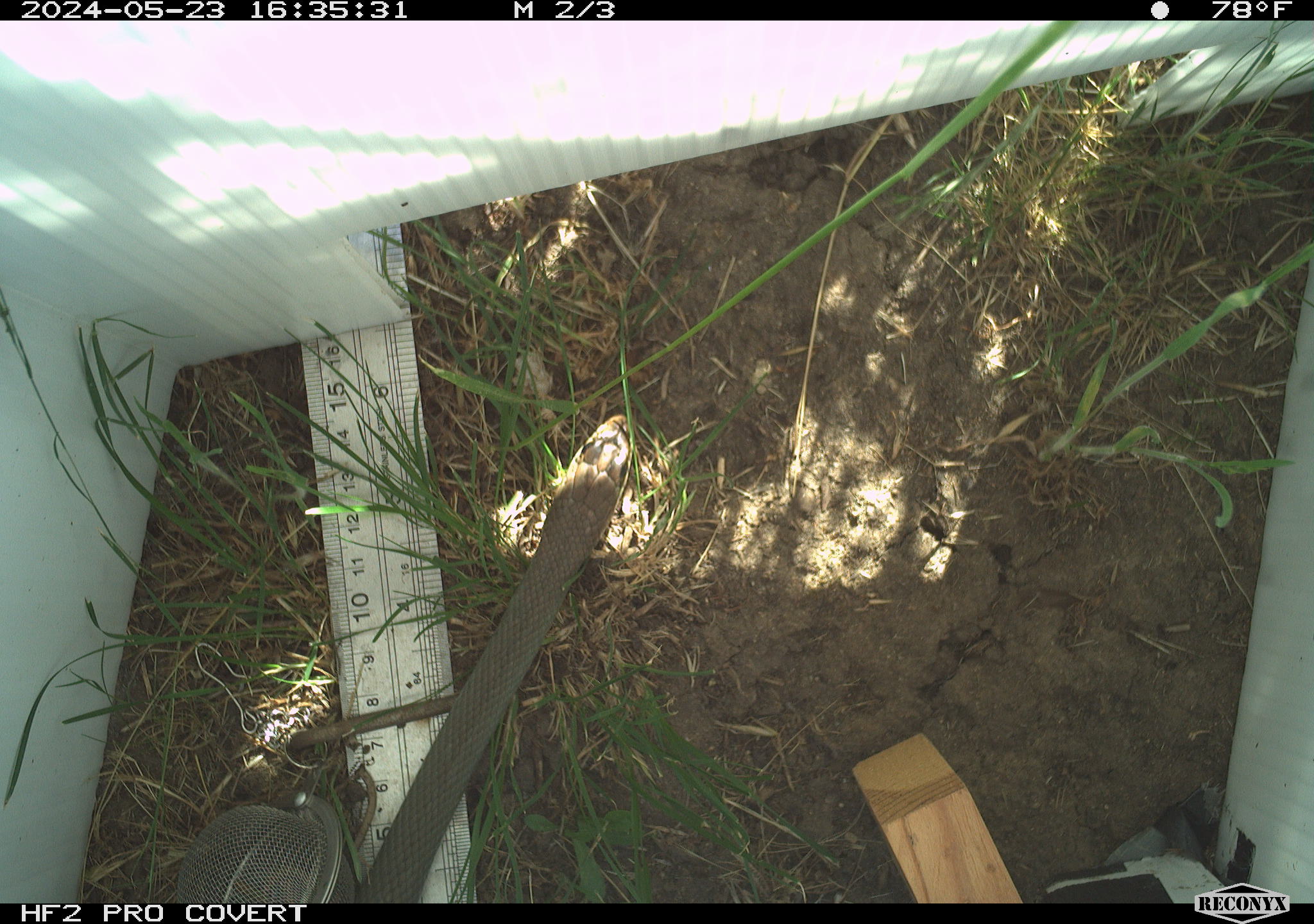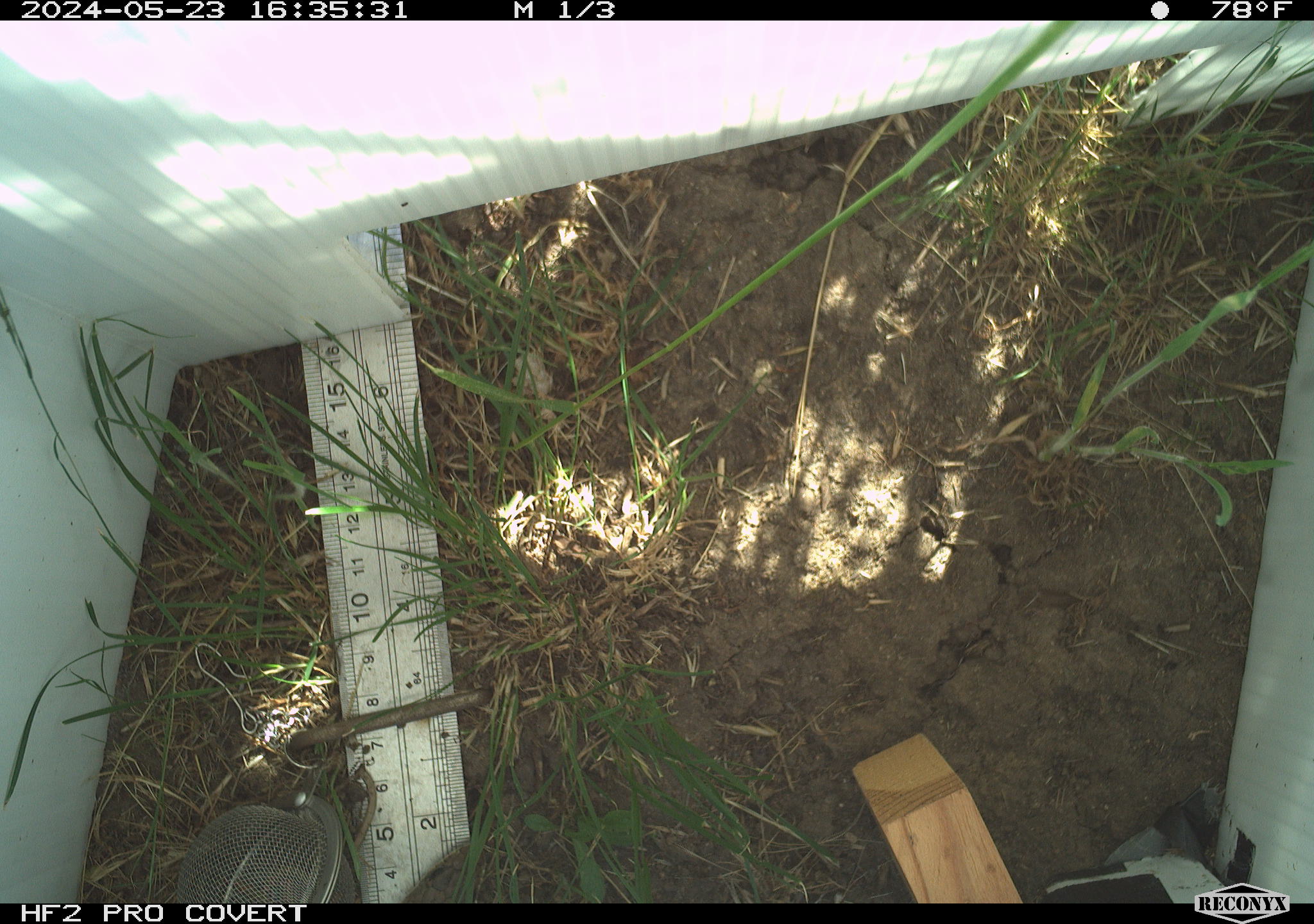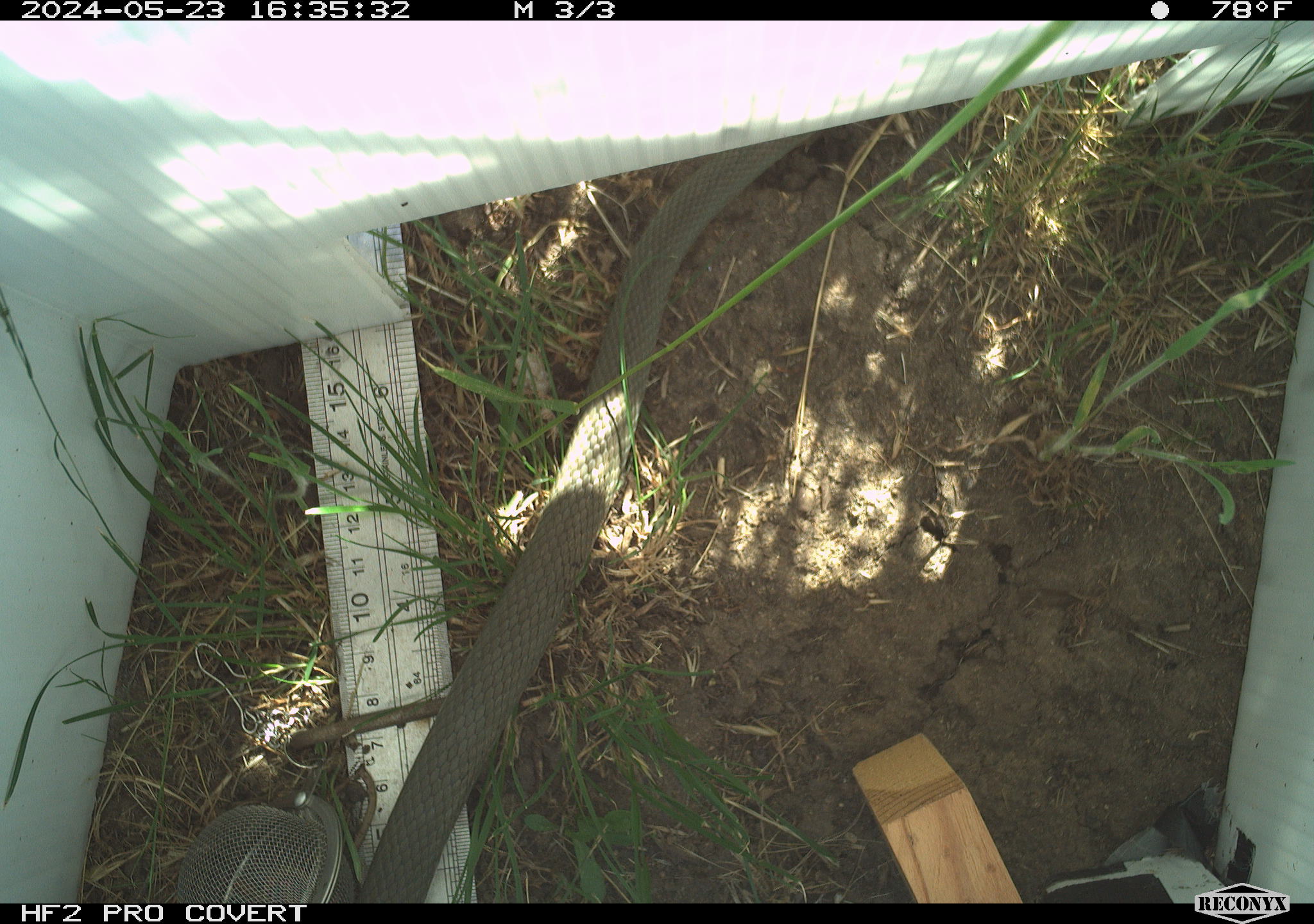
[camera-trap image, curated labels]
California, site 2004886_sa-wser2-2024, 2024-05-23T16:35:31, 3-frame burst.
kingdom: Animalia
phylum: Chordata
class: Reptilia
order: Squamata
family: Colubridae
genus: Coluber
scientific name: Coluber constrictor mormon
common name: western yellow-bellied racer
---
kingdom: Animalia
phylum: Chordata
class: Reptilia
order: Squamata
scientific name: Squamata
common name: lizards and snakes